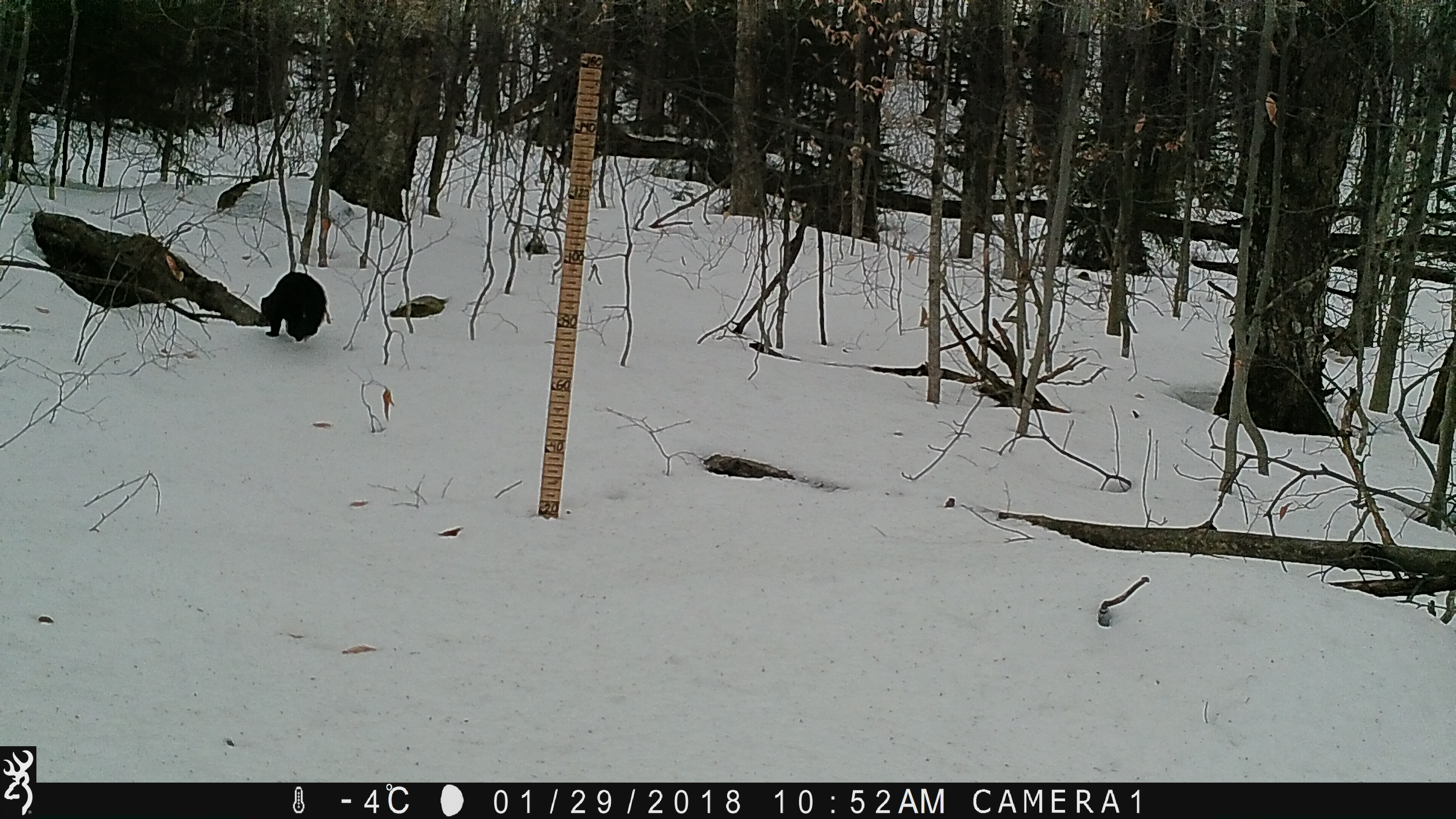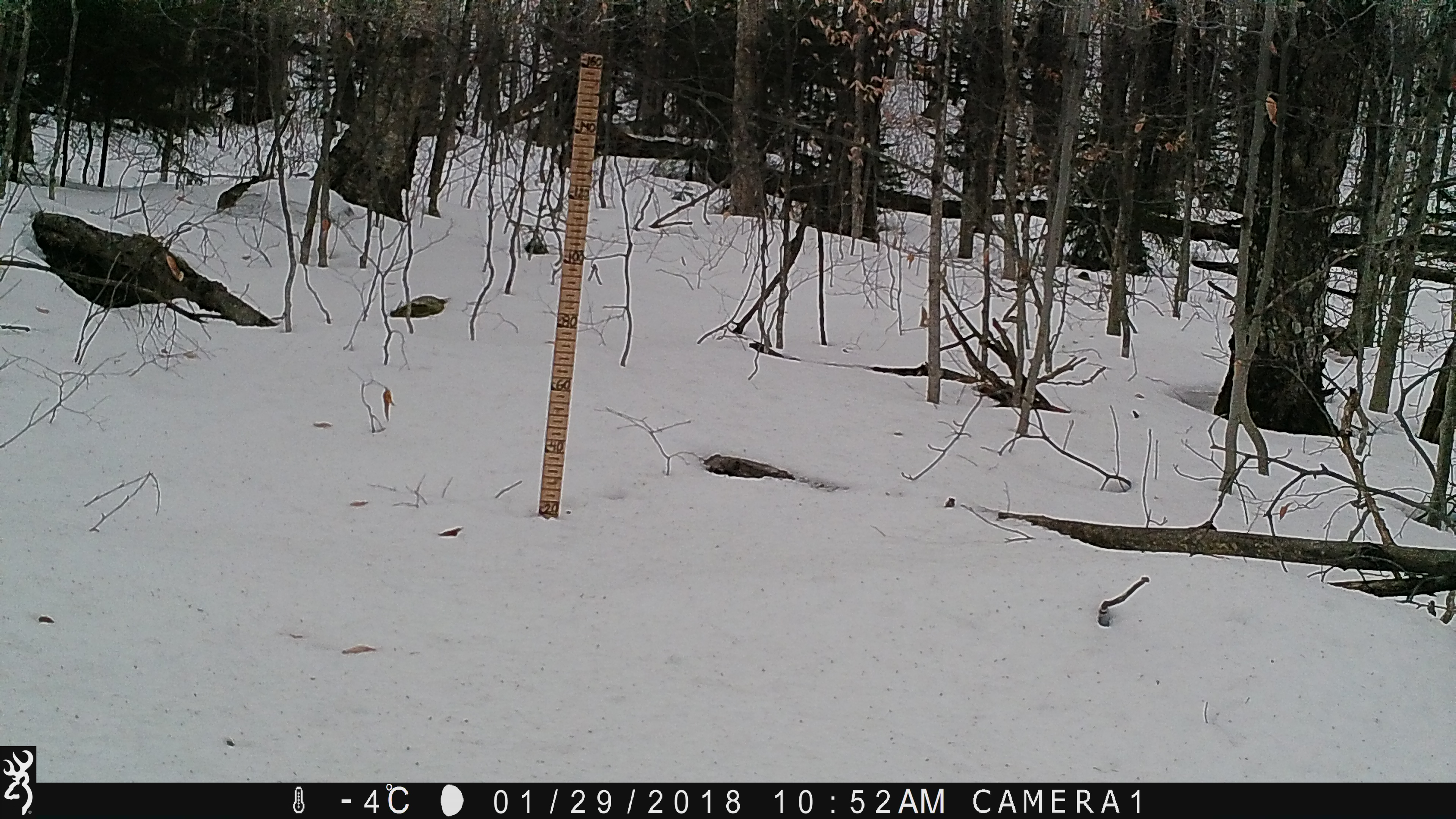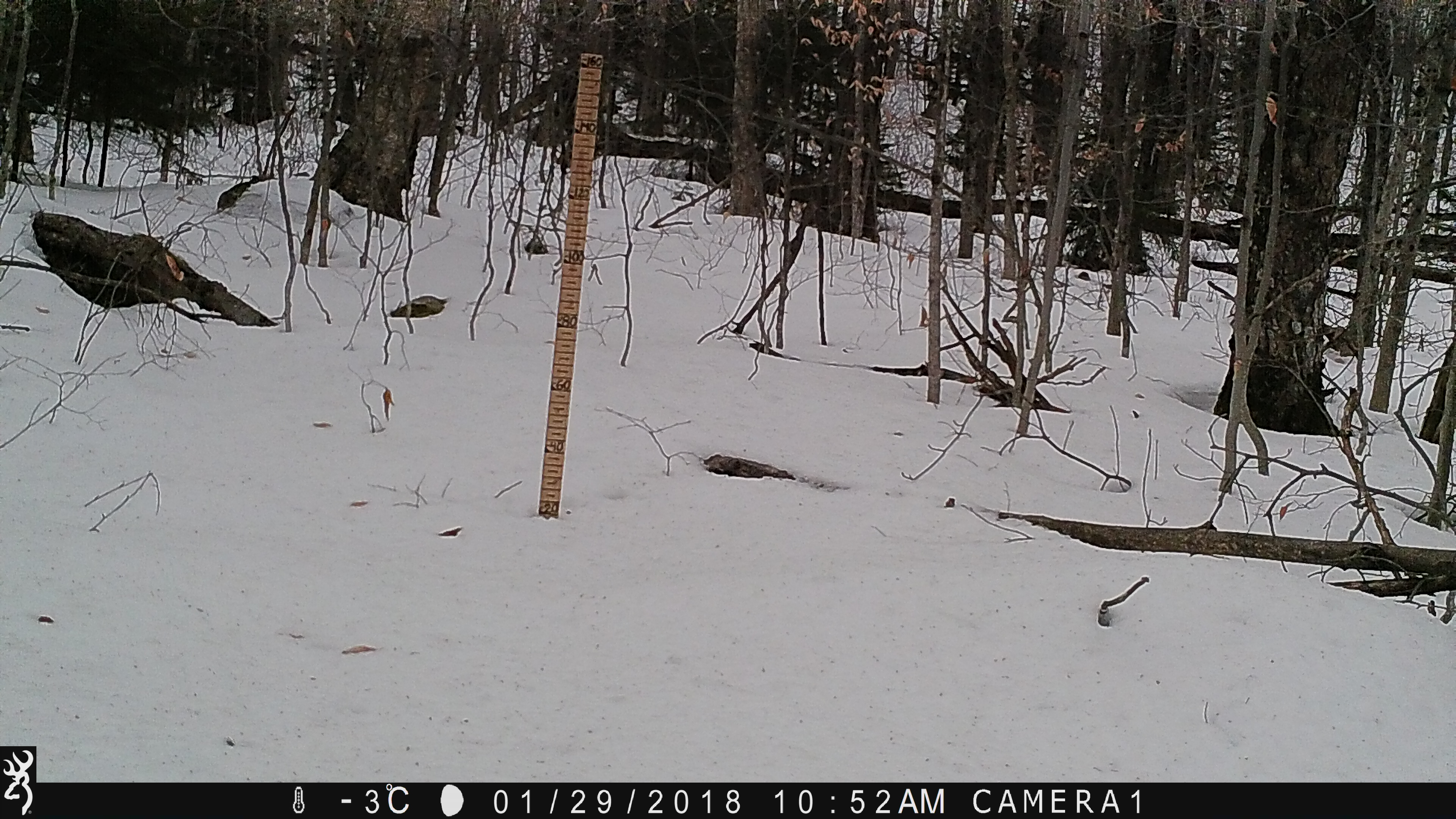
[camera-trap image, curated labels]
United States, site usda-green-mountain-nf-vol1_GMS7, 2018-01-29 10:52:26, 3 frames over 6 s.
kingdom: Animalia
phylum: Chordata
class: Mammalia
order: Carnivora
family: Mustelidae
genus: Pekania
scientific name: Pekania pennanti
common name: fisher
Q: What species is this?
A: Fisher (Pekania pennanti).